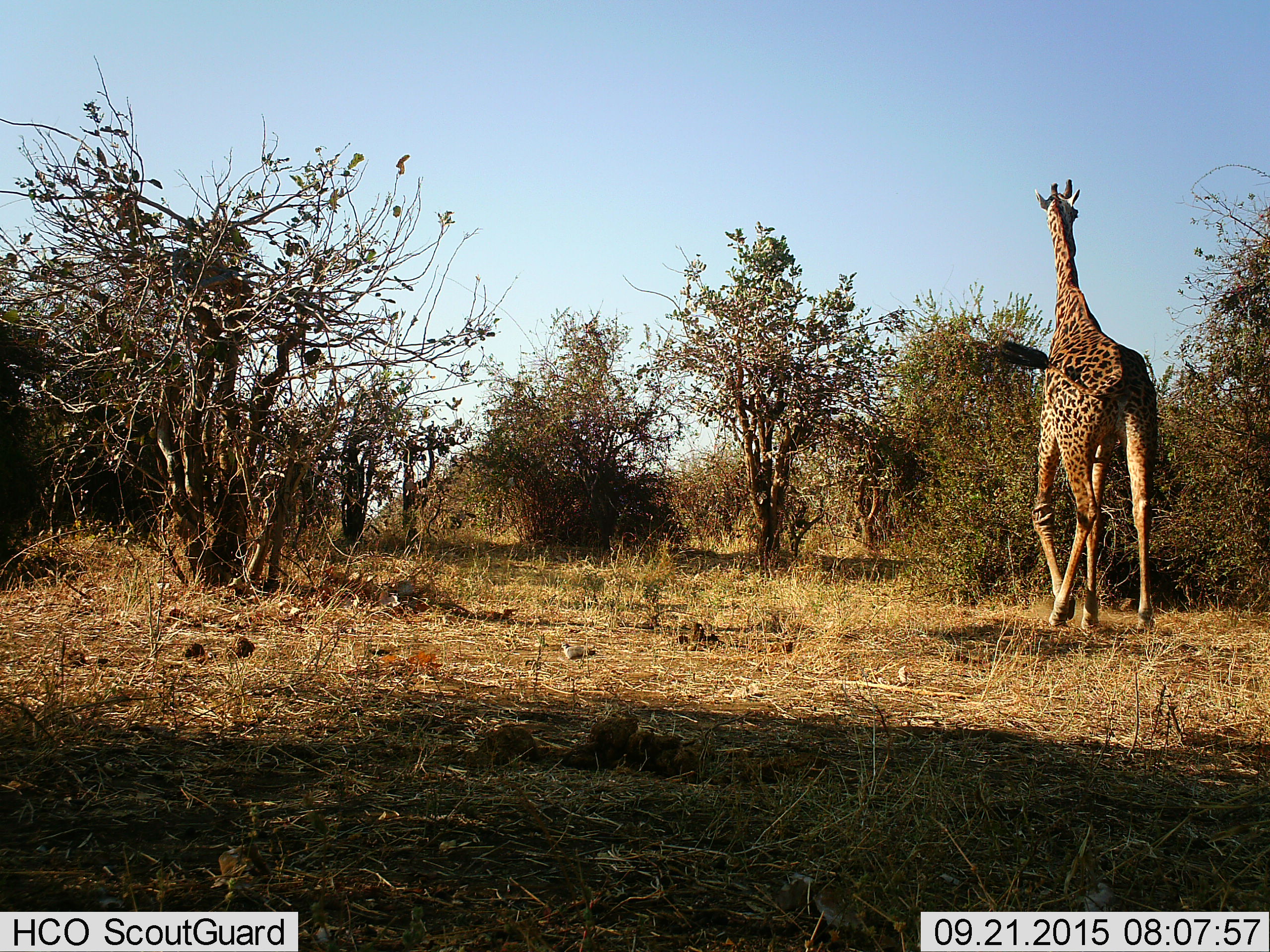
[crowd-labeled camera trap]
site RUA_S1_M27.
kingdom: Animalia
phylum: Chordata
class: Mammalia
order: Artiodactyla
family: Giraffidae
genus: Giraffa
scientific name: Giraffa camelopardalis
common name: giraffe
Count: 1.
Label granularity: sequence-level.